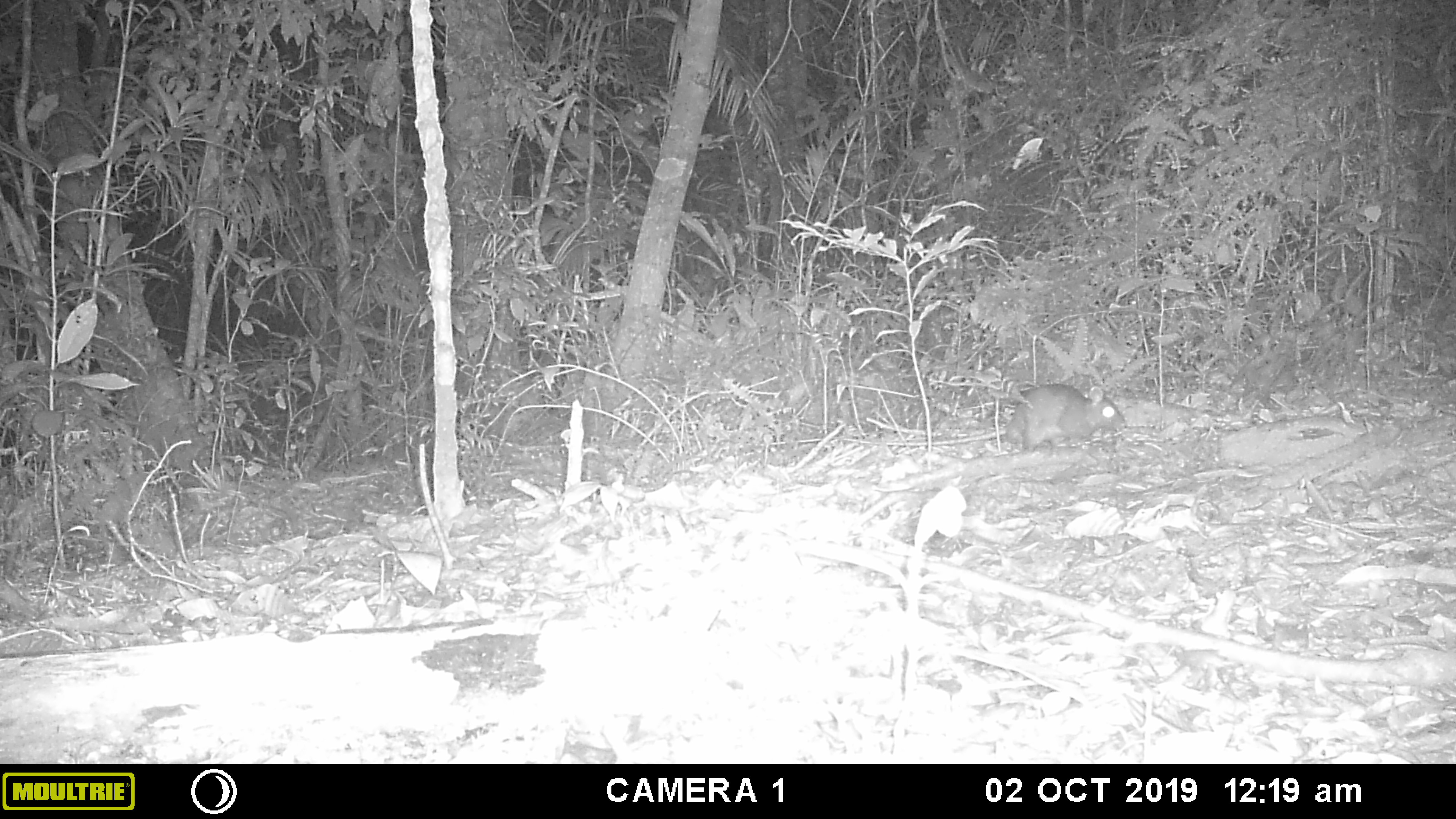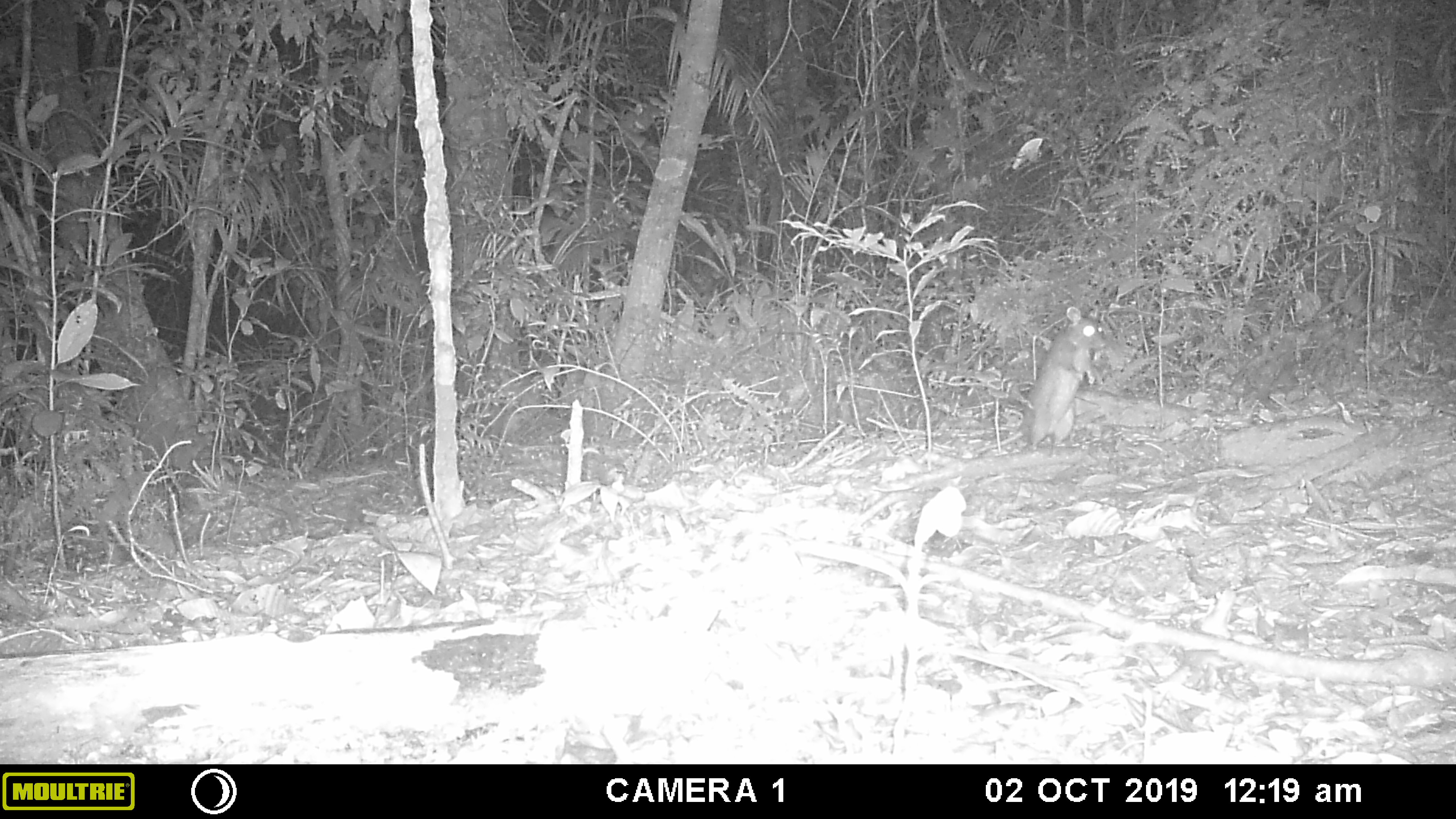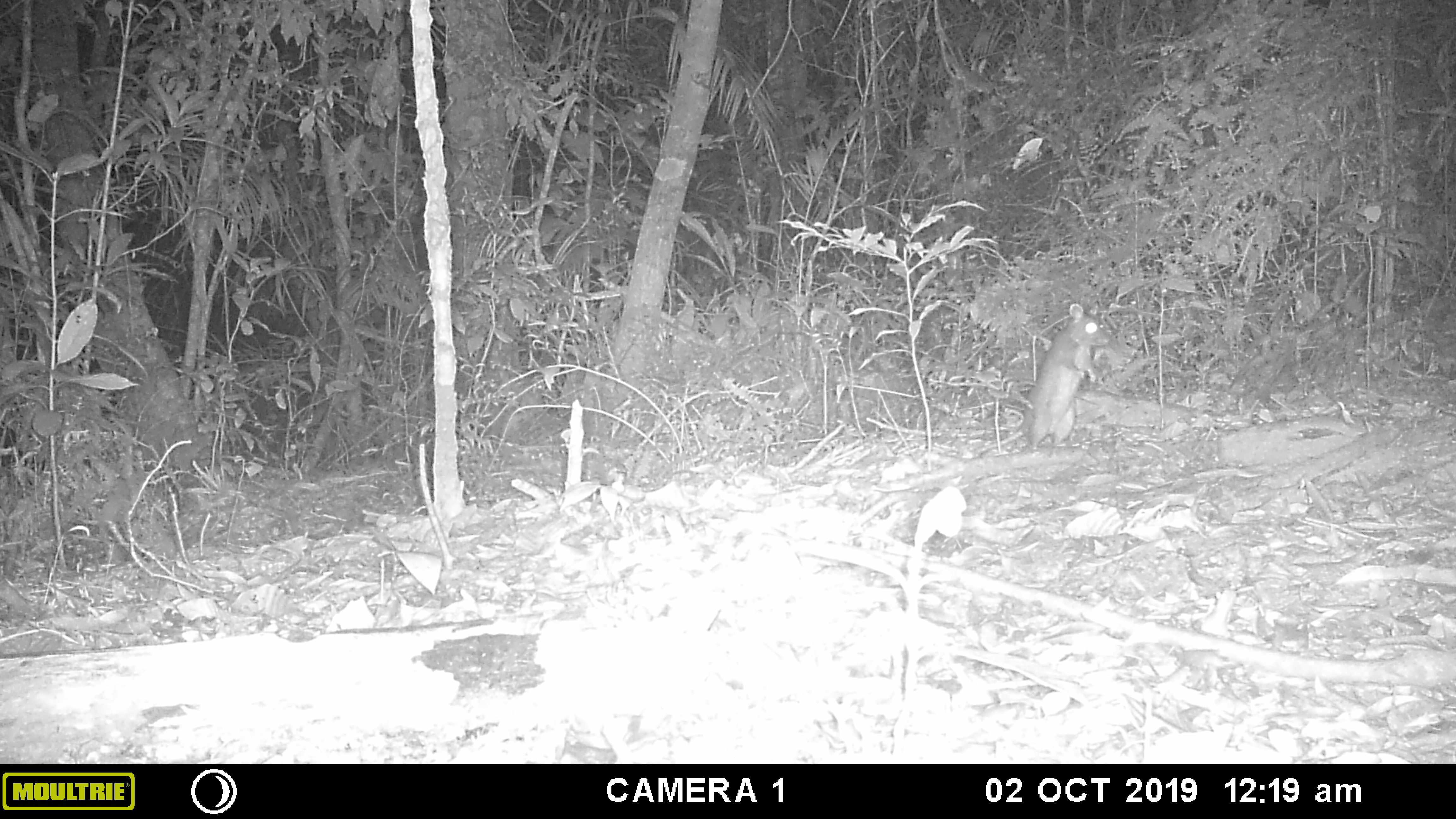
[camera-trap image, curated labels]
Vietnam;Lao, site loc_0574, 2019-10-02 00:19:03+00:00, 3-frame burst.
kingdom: Animalia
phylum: Chordata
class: Mammalia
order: Rodentia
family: Muridae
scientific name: Muridae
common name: old-world mice and rats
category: unidentified murid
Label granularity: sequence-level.